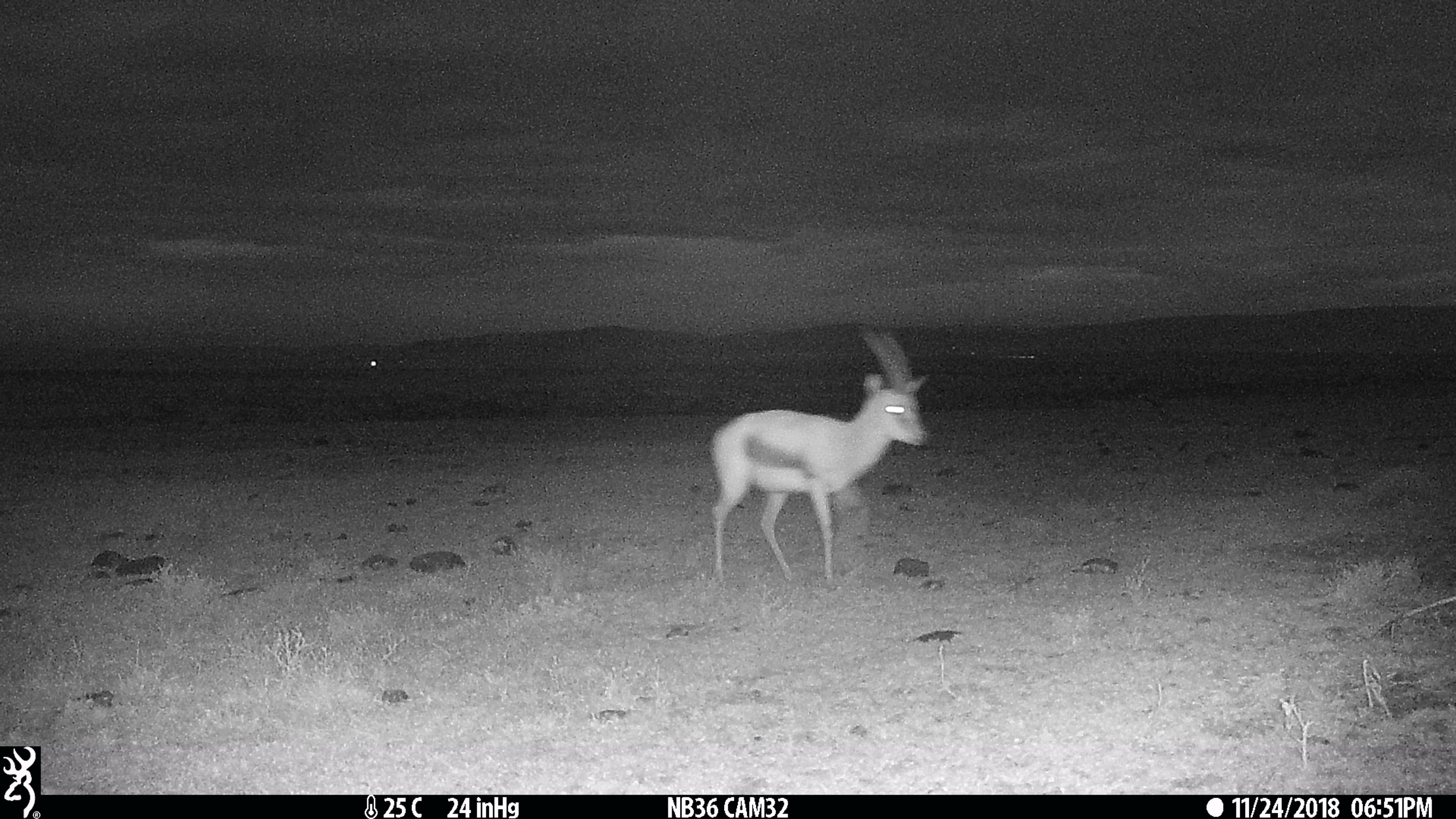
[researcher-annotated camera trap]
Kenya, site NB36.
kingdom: Animalia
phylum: Chordata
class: Mammalia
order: Artiodactyla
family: Bovidae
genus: Eudorcas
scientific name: Eudorcas thomsonii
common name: thomon's gazelle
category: gazelle thomsons